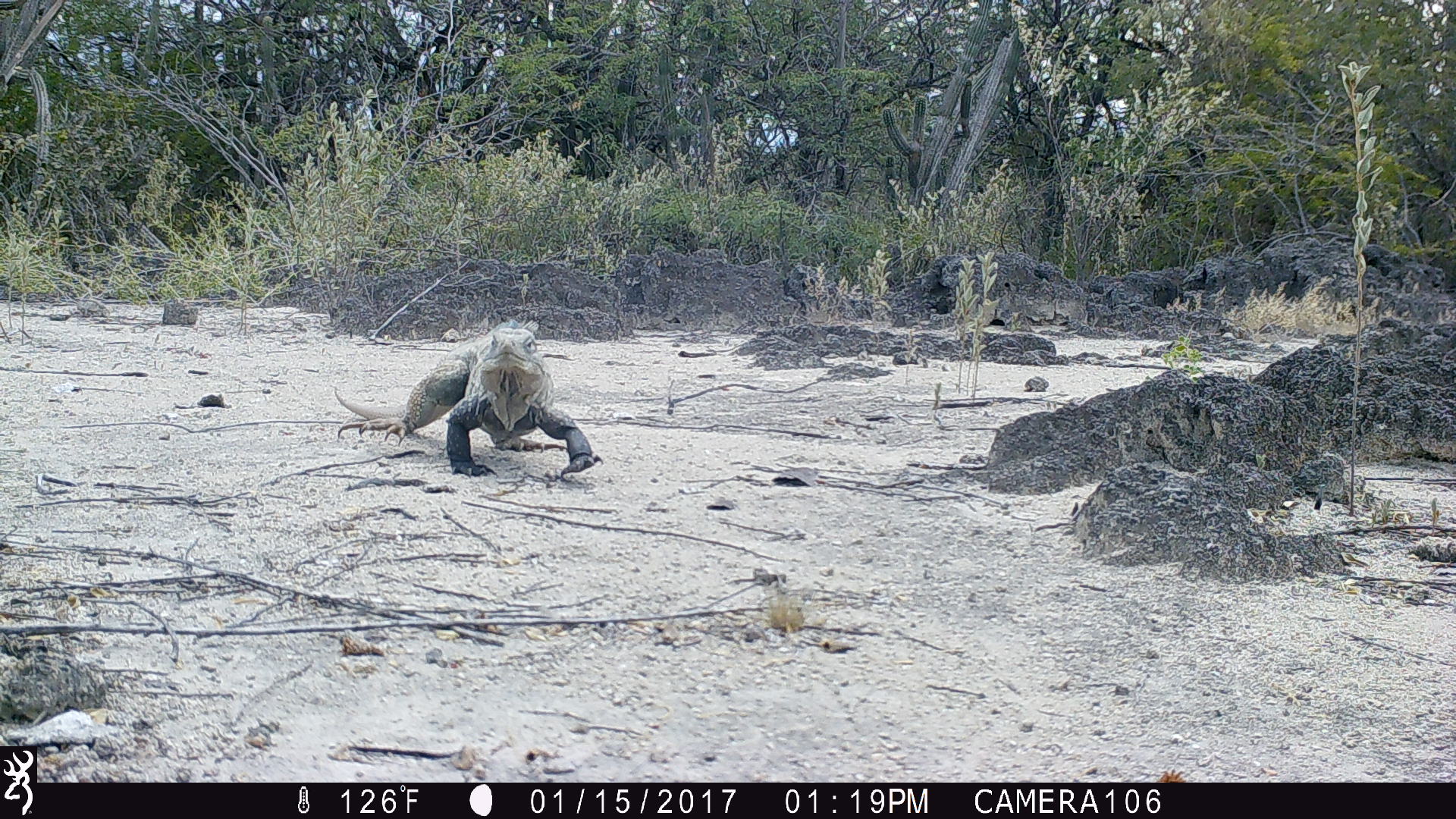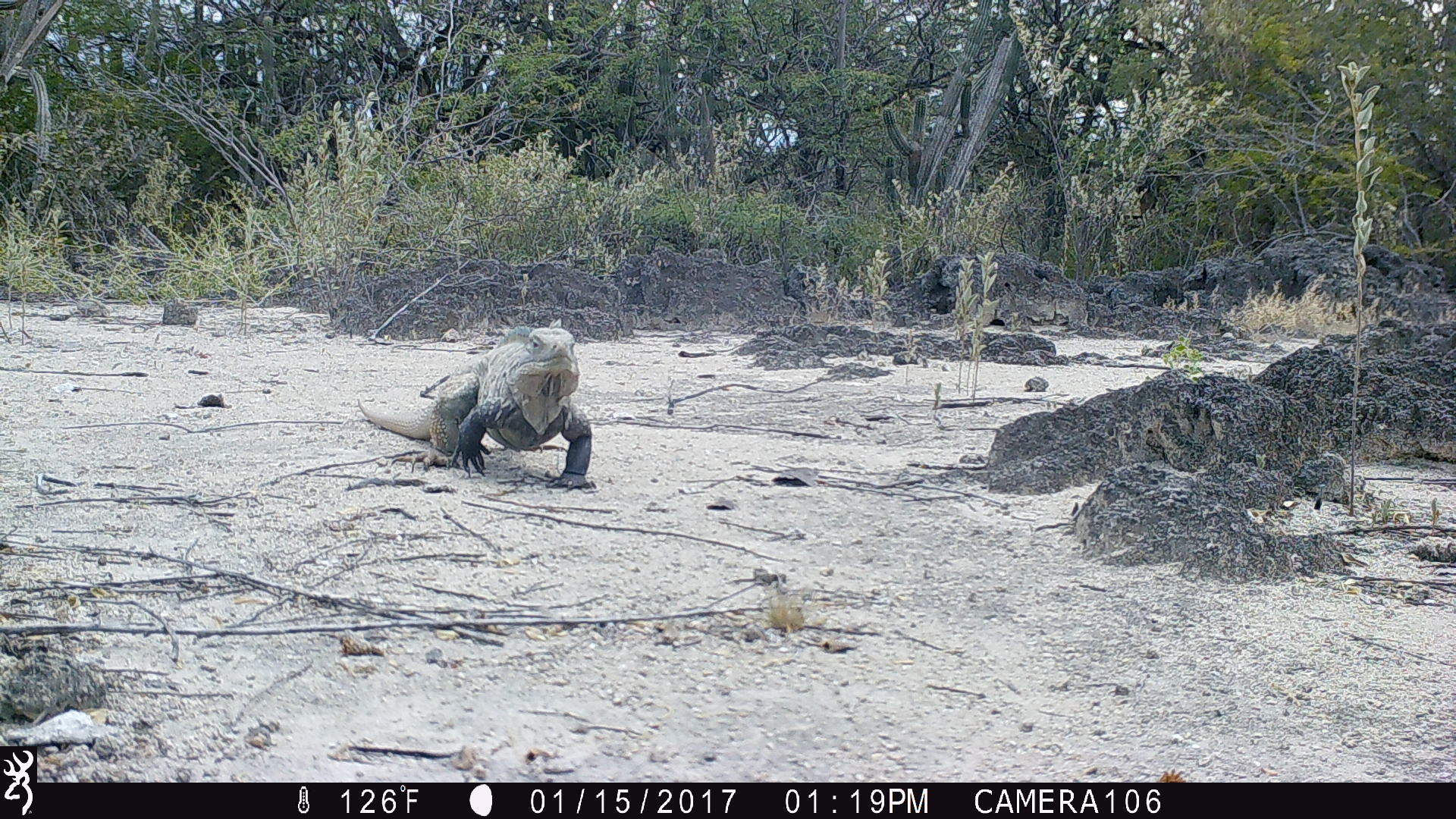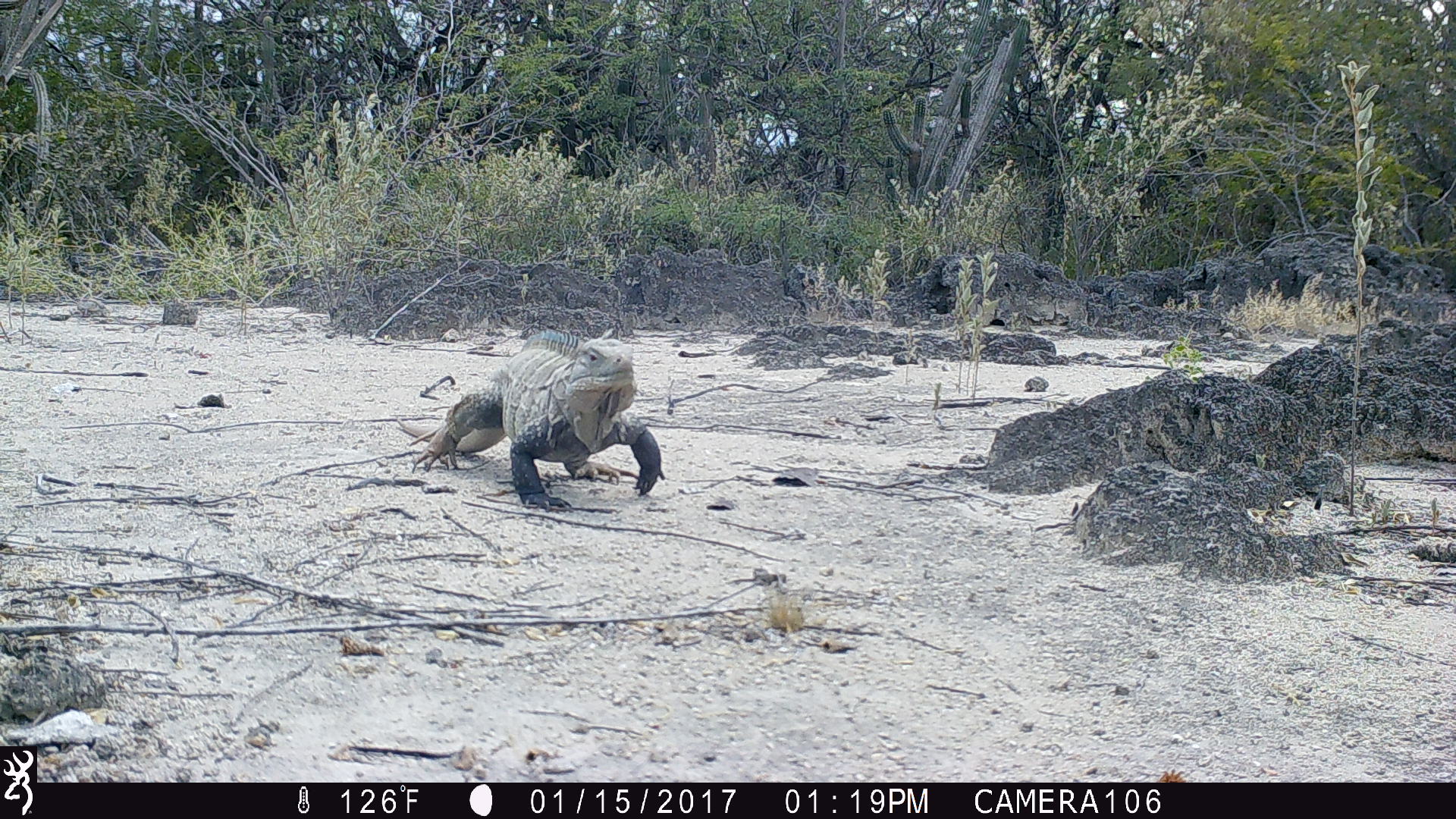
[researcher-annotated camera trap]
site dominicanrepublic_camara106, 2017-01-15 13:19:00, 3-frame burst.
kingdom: Animalia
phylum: Chordata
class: Reptilia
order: Squamata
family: Iguanidae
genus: Iguana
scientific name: Iguana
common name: typical iguanas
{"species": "Iguana (typical iguanas)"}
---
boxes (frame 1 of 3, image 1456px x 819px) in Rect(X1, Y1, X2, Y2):
iguana: Rect(336, 317, 606, 472)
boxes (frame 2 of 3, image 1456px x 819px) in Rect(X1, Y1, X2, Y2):
iguana: Rect(359, 324, 595, 485)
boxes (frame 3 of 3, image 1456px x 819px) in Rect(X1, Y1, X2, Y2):
iguana: Rect(394, 334, 664, 507)